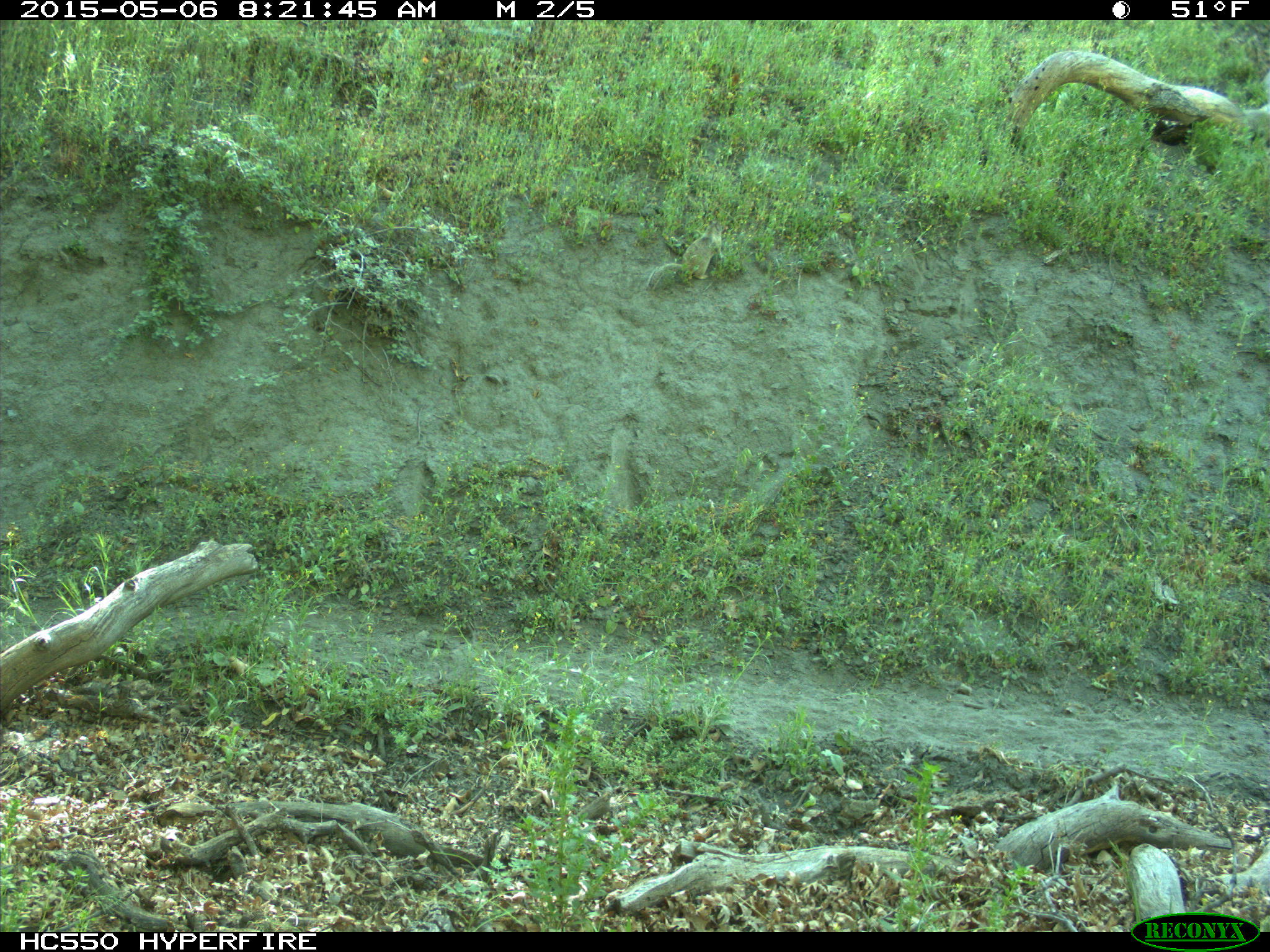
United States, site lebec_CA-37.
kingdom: Animalia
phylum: Chordata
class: Mammalia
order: Rodentia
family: Sciuridae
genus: Otospermophilus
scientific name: Otospermophilus beecheyi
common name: california ground squirrel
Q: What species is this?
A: Otospermophilus beecheyi (california ground squirrel).